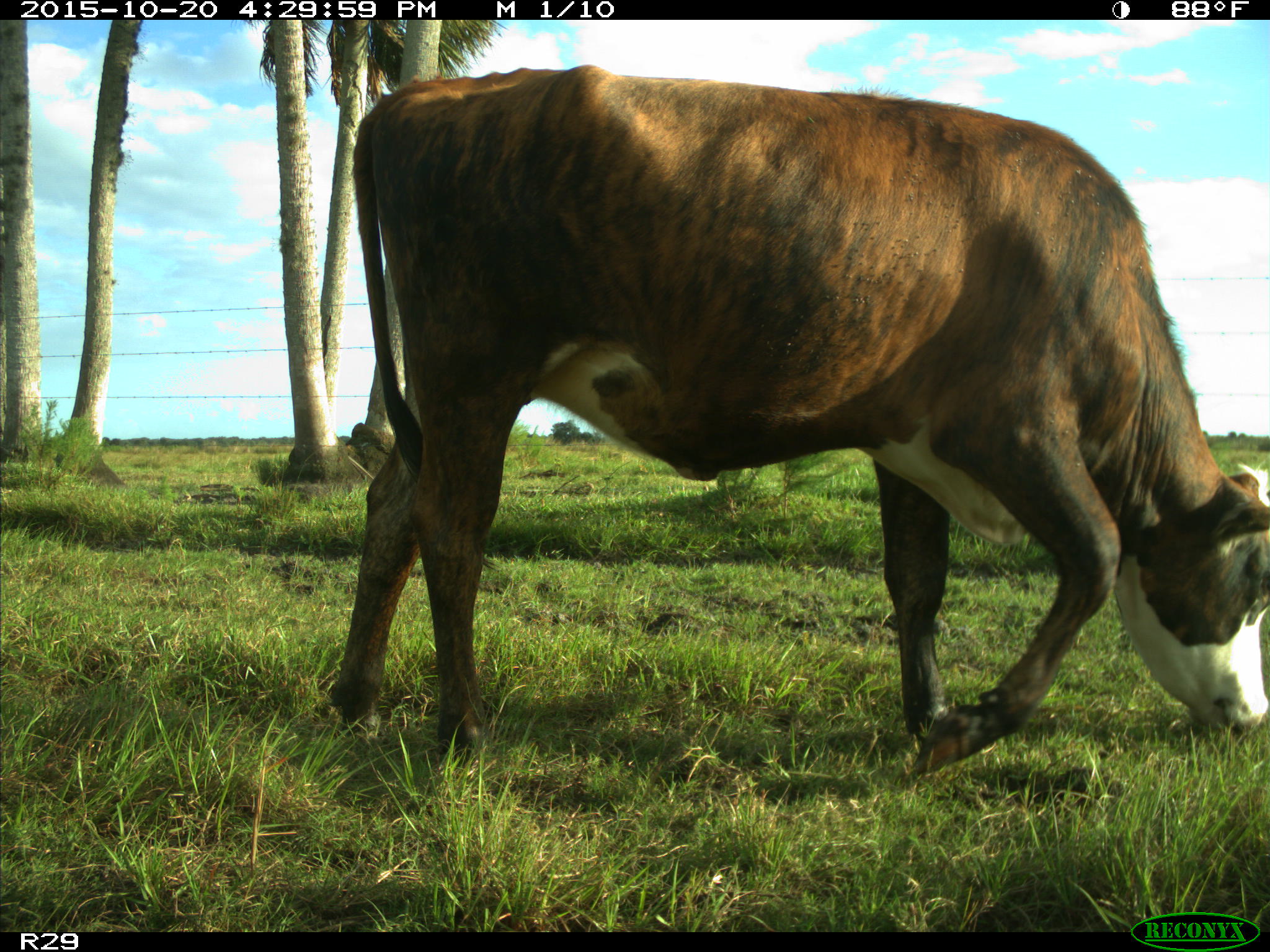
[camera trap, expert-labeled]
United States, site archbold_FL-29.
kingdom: Animalia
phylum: Chordata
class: Mammalia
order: Artiodactyla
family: Bovidae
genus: Bos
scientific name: Bos taurus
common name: domestic cow